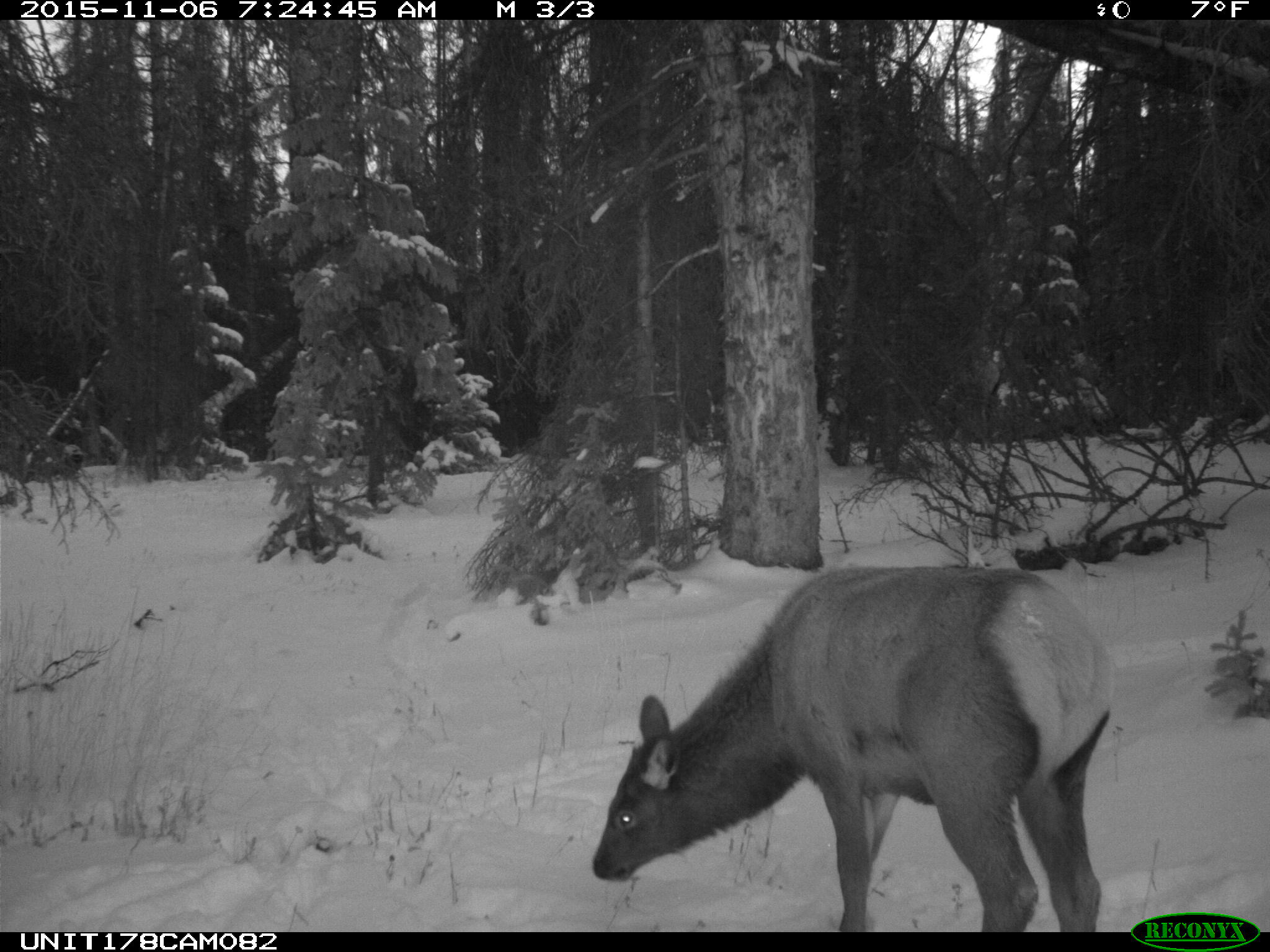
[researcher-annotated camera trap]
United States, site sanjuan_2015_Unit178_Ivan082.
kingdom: Animalia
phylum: Chordata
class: Mammalia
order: Artiodactyla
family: Cervidae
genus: Cervus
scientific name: Cervus elaphus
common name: red deer